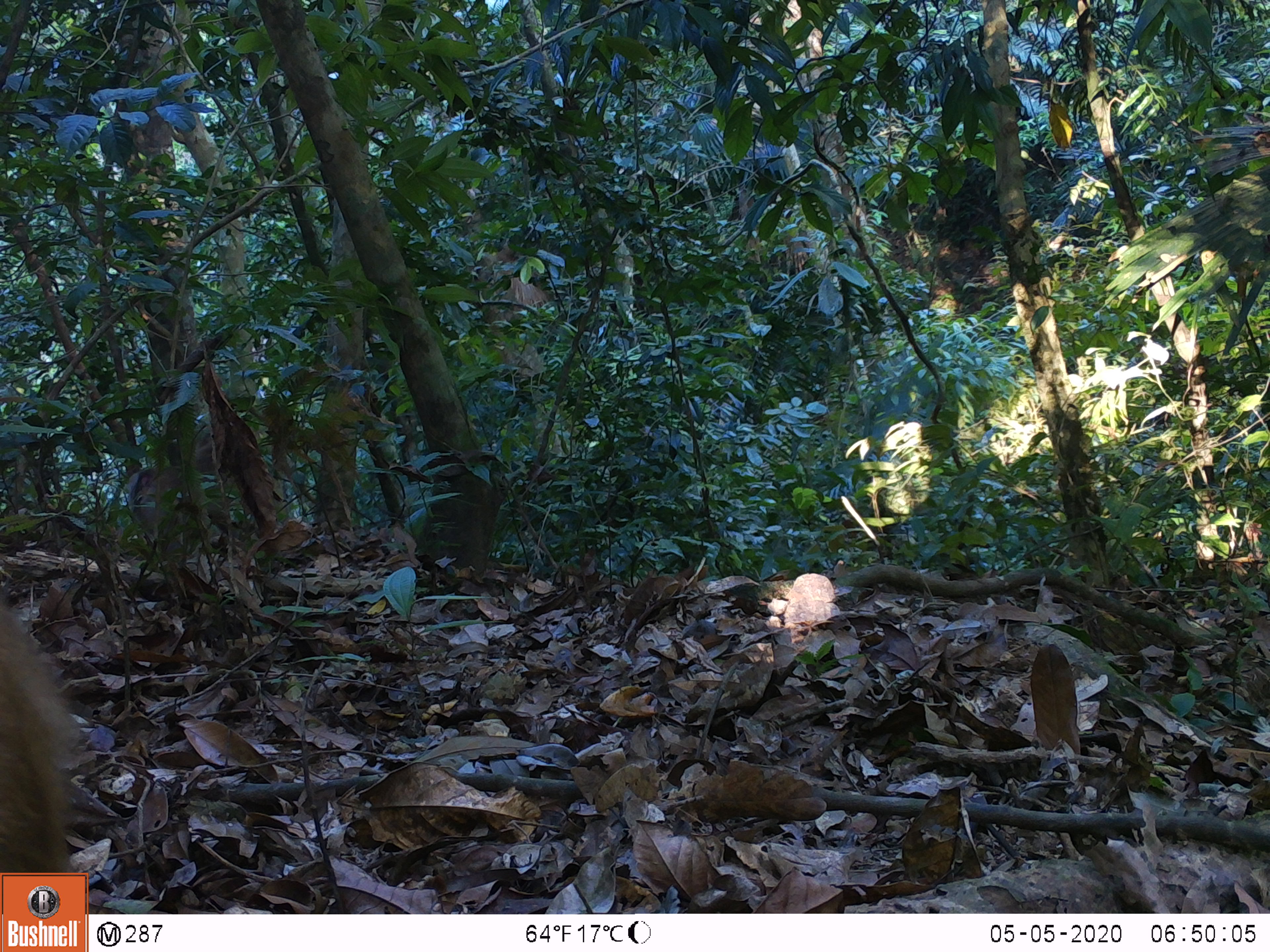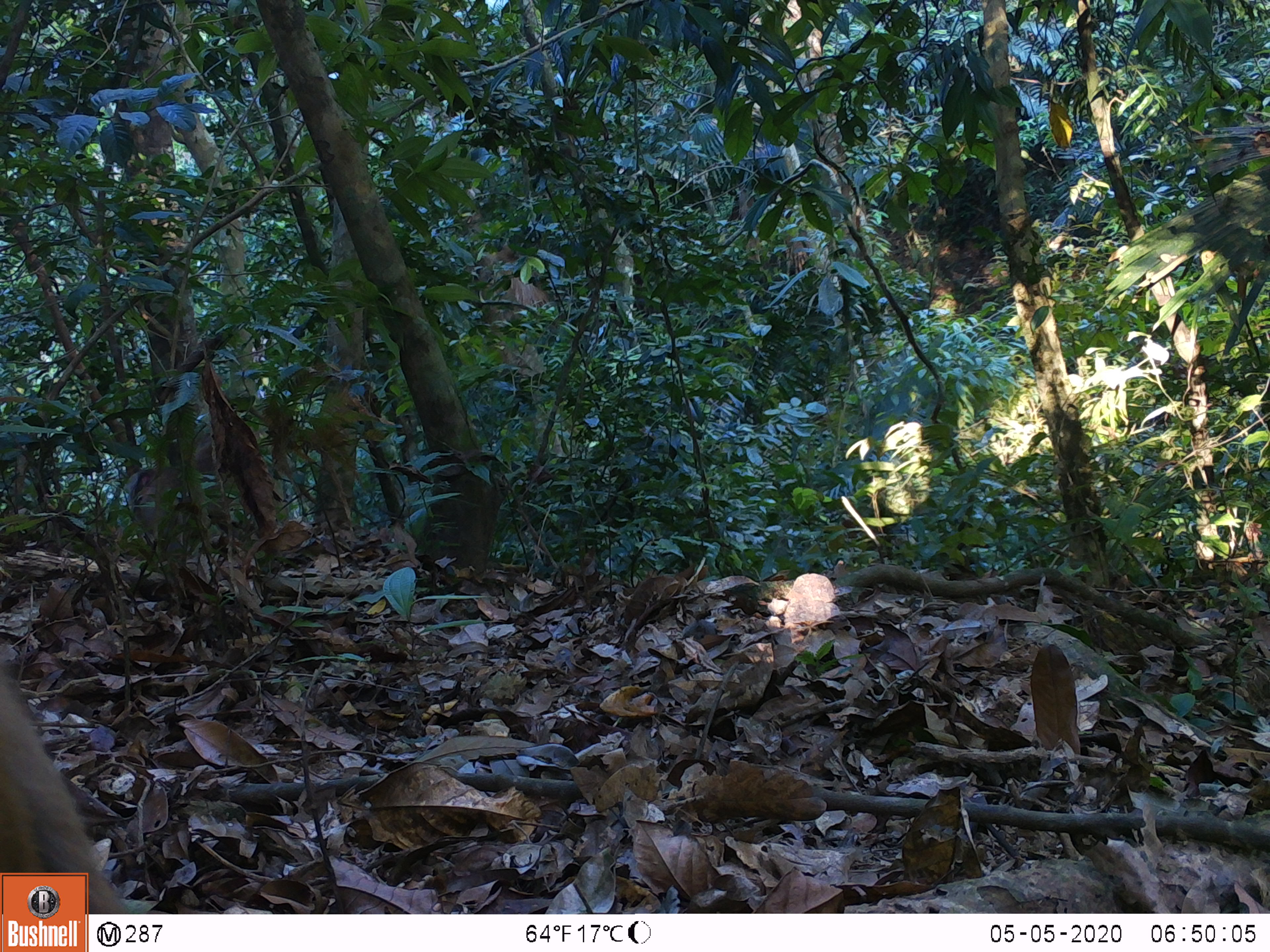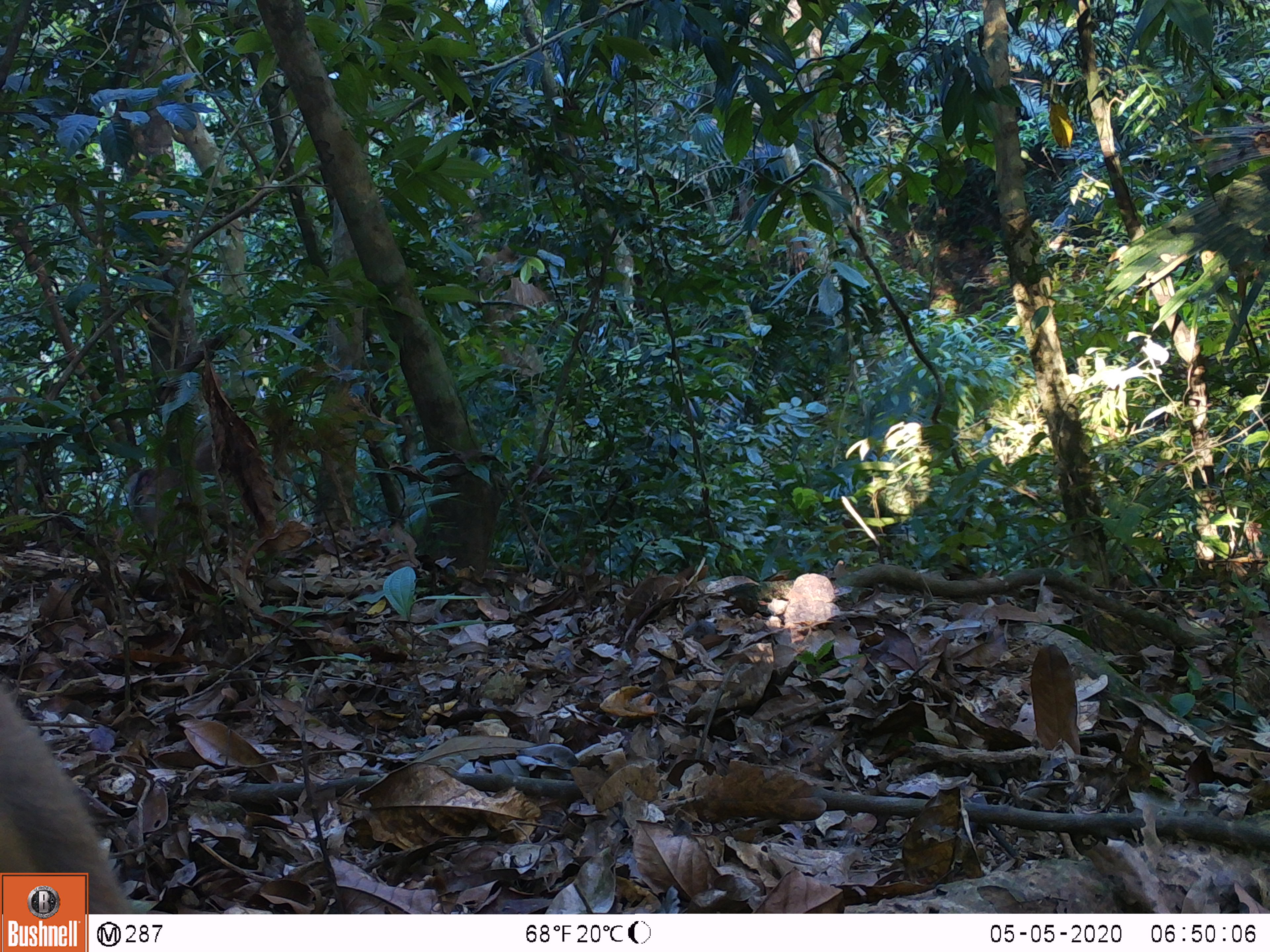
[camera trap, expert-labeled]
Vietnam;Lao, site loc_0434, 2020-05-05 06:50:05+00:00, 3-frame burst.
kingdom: Animalia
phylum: Chordata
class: Mammalia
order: Primates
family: Cercopithecidae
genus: Macaca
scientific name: Macaca nemestrina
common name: pig-tailed macaque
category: pig tailed macaque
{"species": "pig tailed macaque (pig-tailed macaque) (Macaca nemestrina)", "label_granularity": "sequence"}